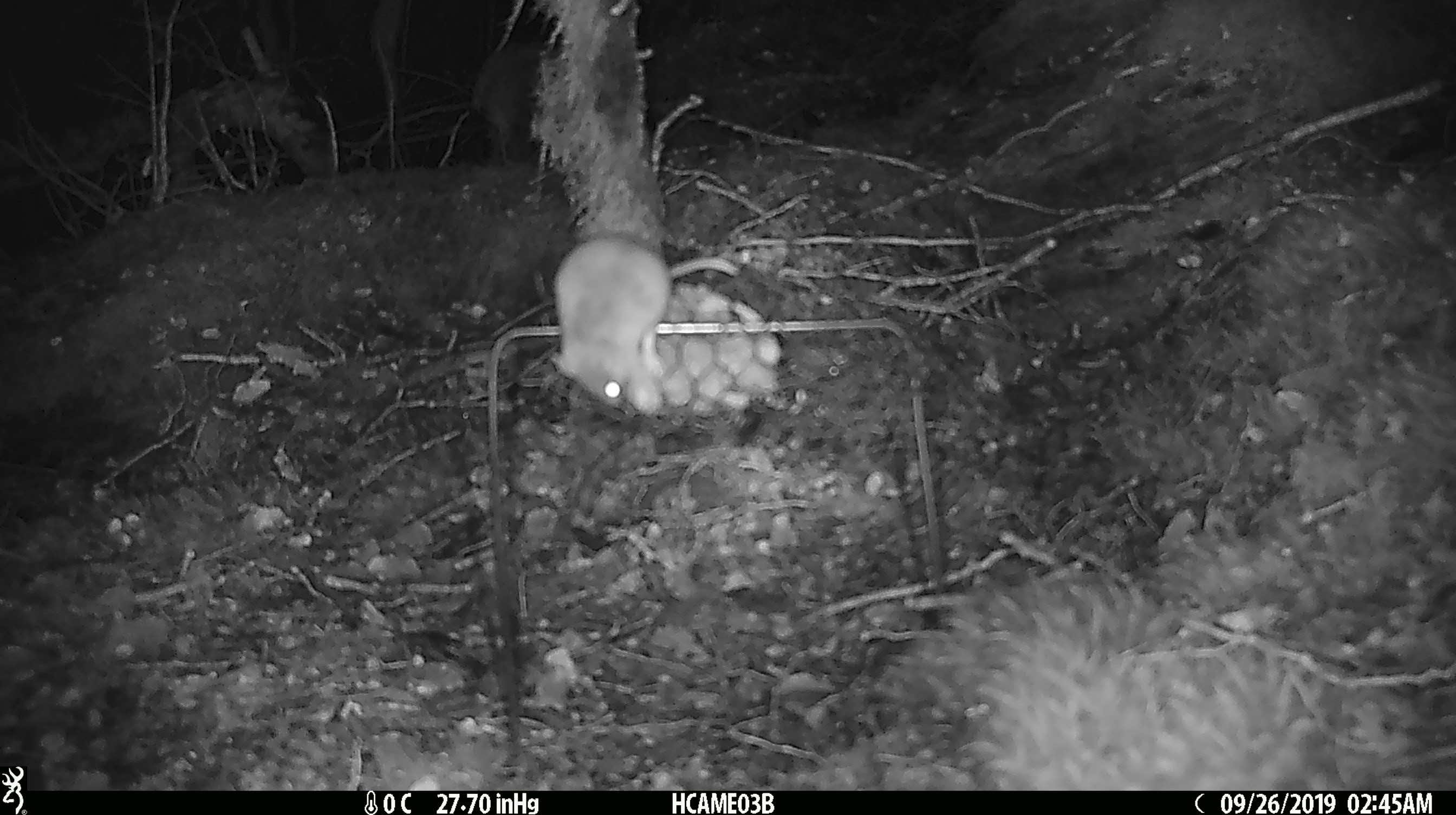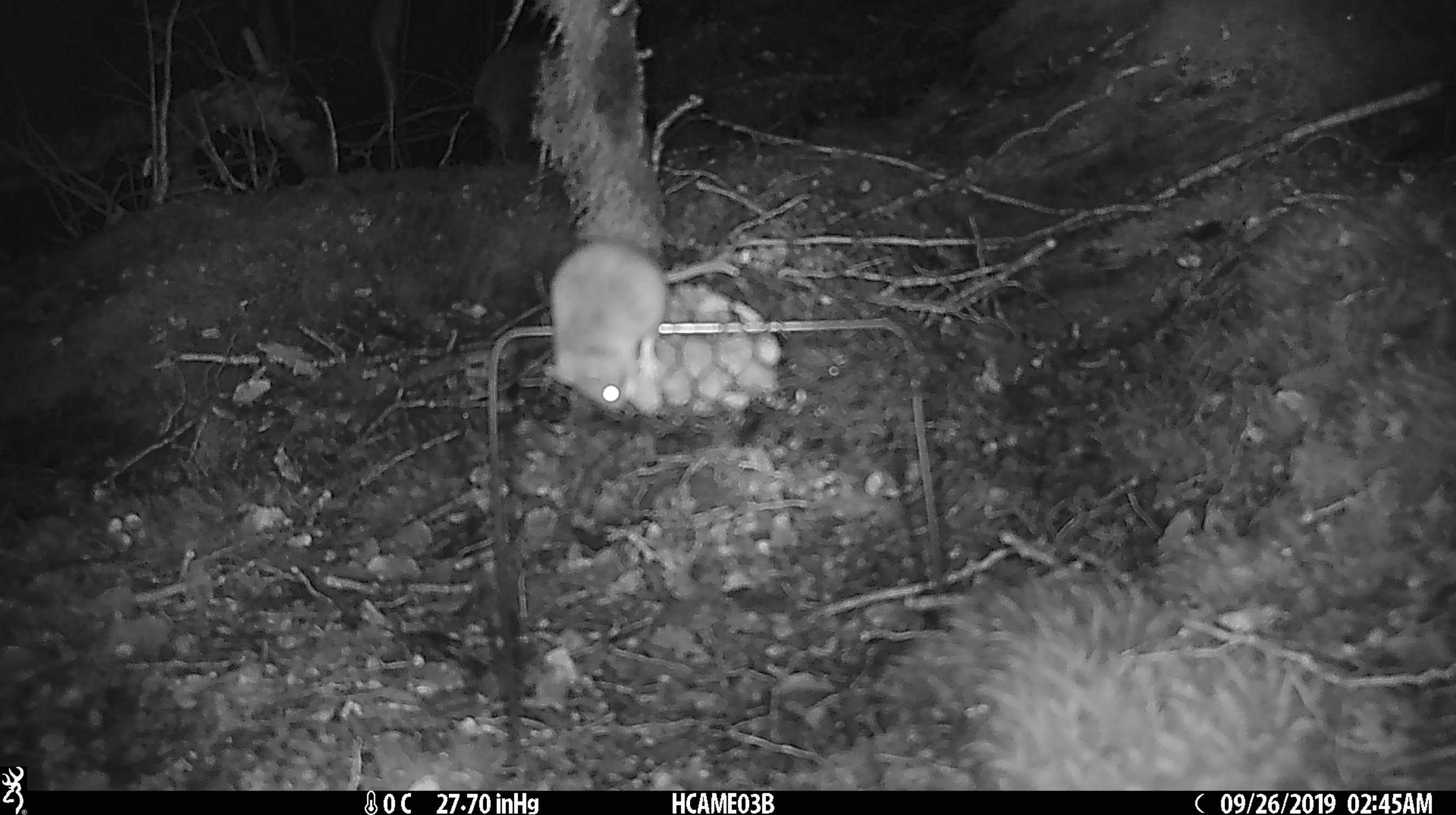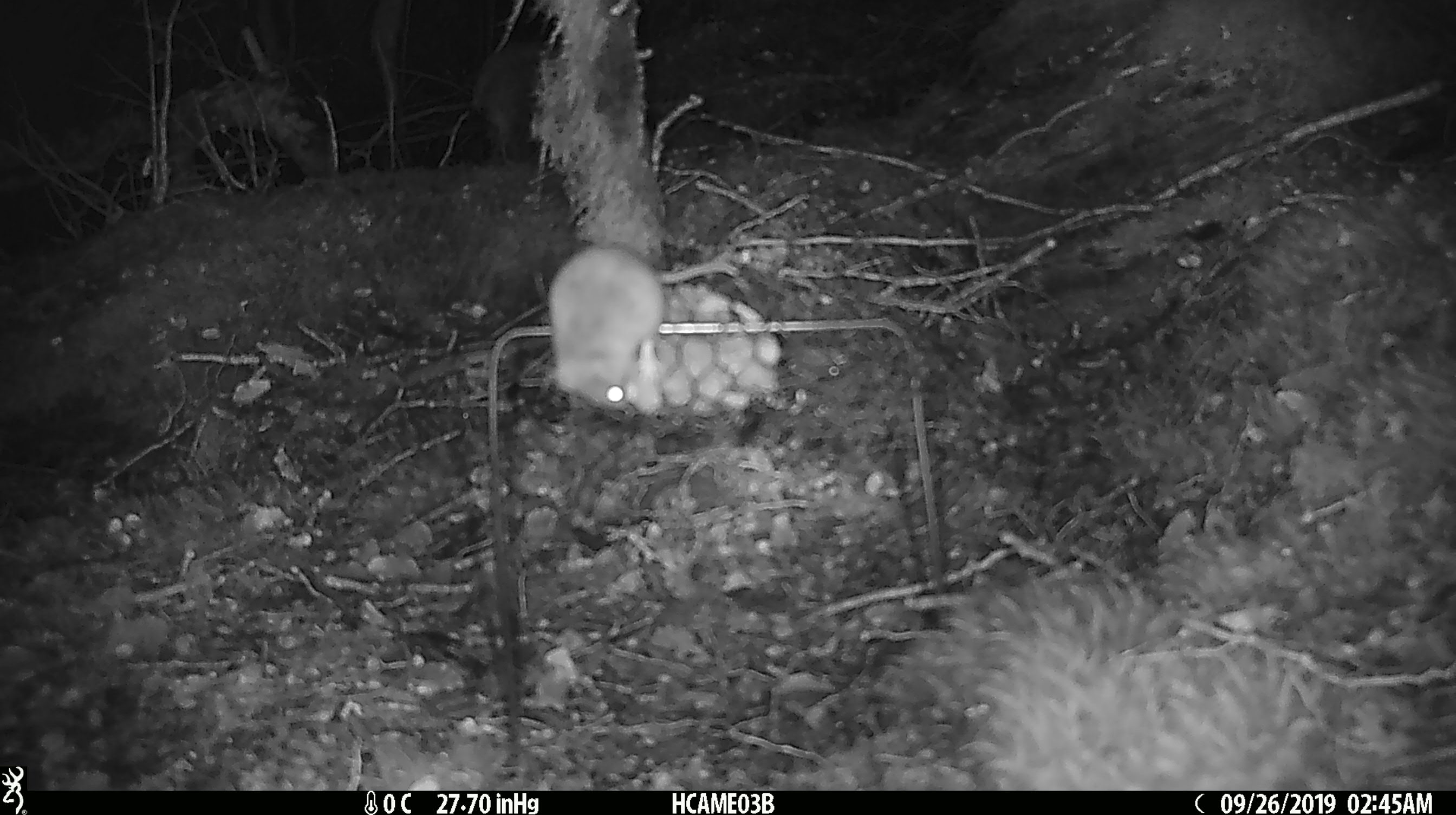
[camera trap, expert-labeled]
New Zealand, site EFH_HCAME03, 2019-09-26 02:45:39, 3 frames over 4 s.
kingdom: Animalia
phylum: Chordata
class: Mammalia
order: Rodentia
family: Muridae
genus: Mus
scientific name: Mus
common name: mouse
Mouse (Mus).